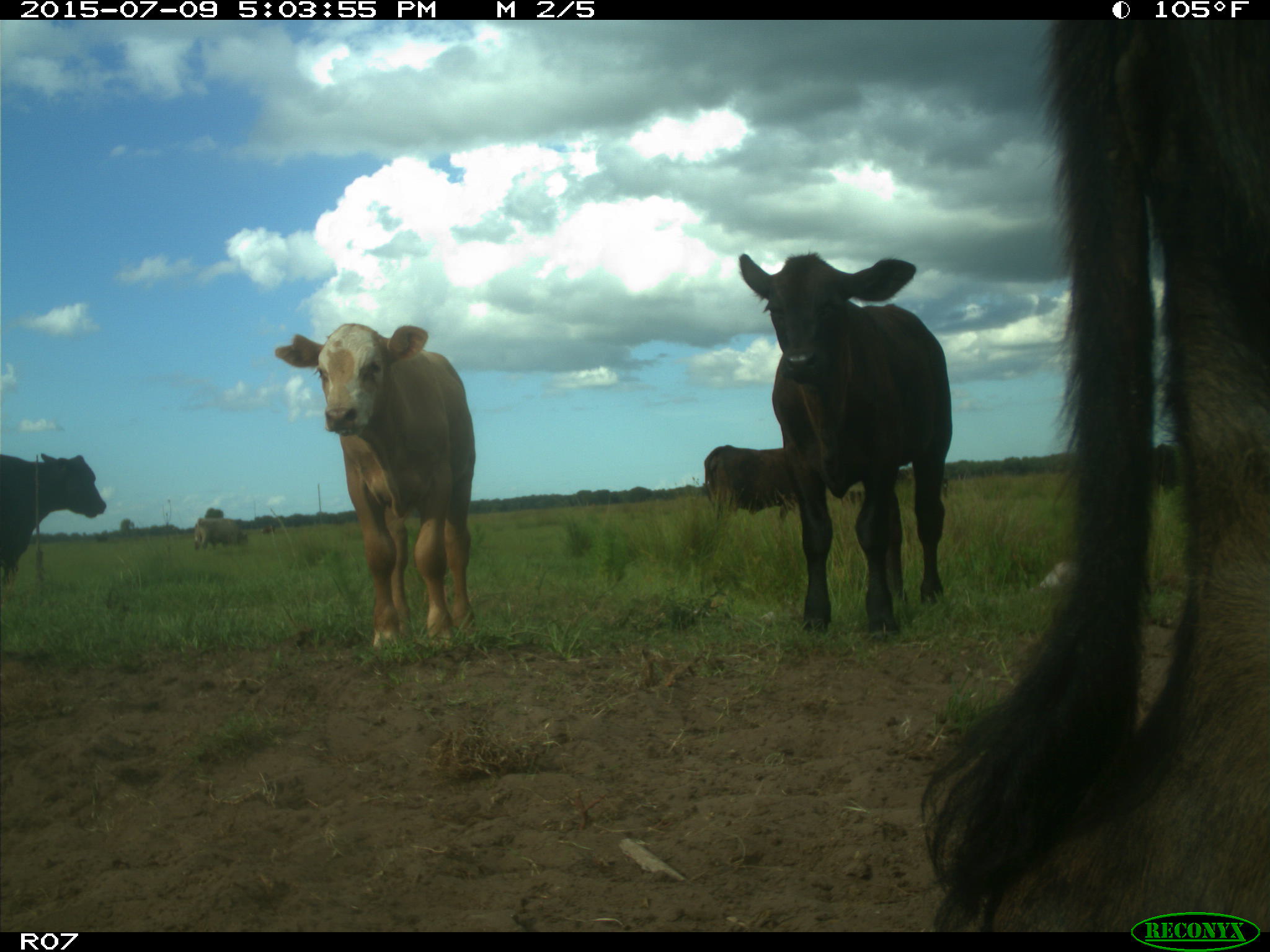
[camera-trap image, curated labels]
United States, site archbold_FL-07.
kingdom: Animalia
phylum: Chordata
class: Mammalia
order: Artiodactyla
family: Bovidae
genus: Bos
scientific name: Bos taurus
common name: domestic cow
Bos taurus (domestic cow).